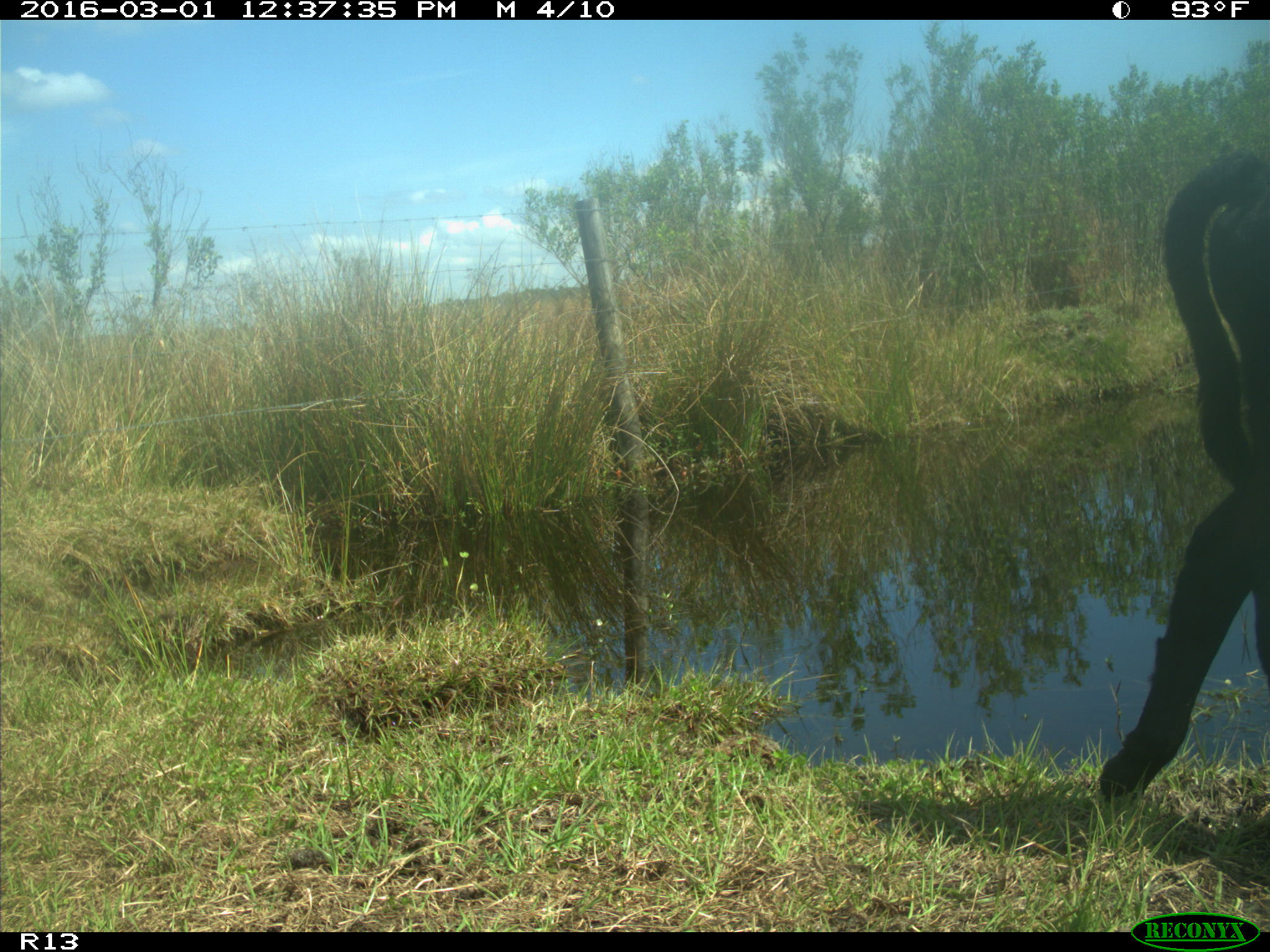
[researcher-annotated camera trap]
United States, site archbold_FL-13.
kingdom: Animalia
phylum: Chordata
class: Mammalia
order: Artiodactyla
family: Bovidae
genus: Bos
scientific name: Bos taurus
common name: domestic cow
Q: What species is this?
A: Bos taurus (domestic cow).